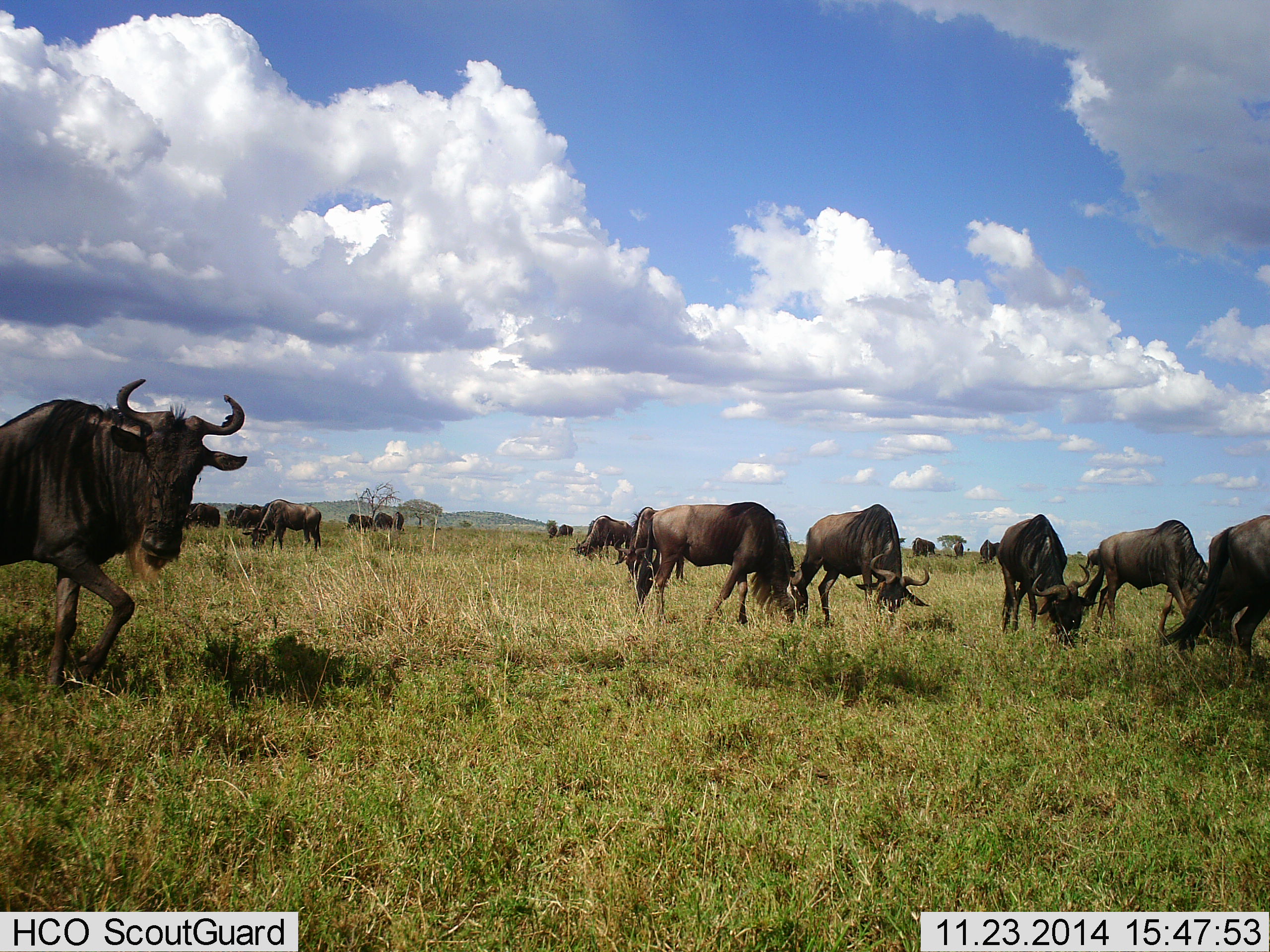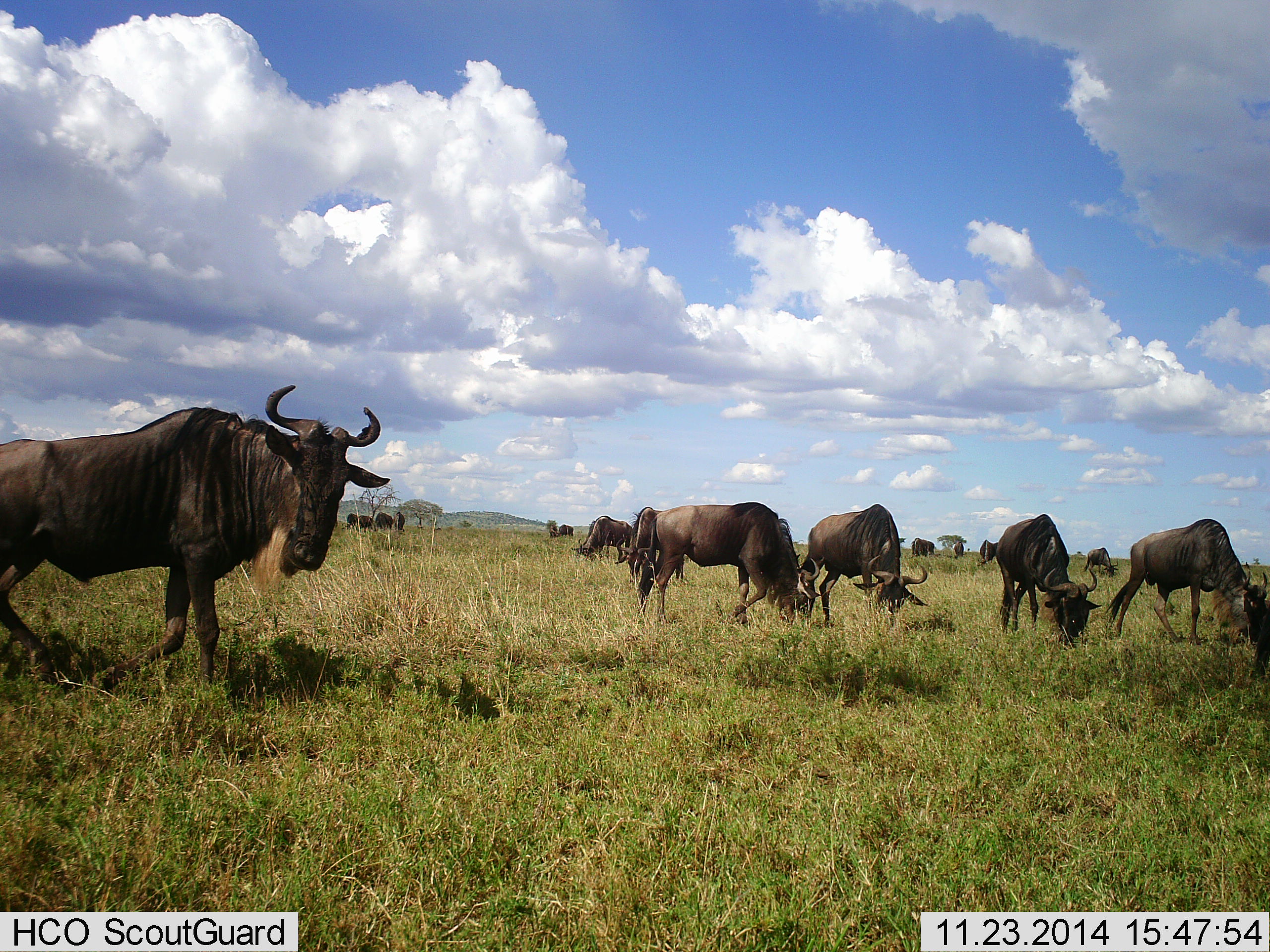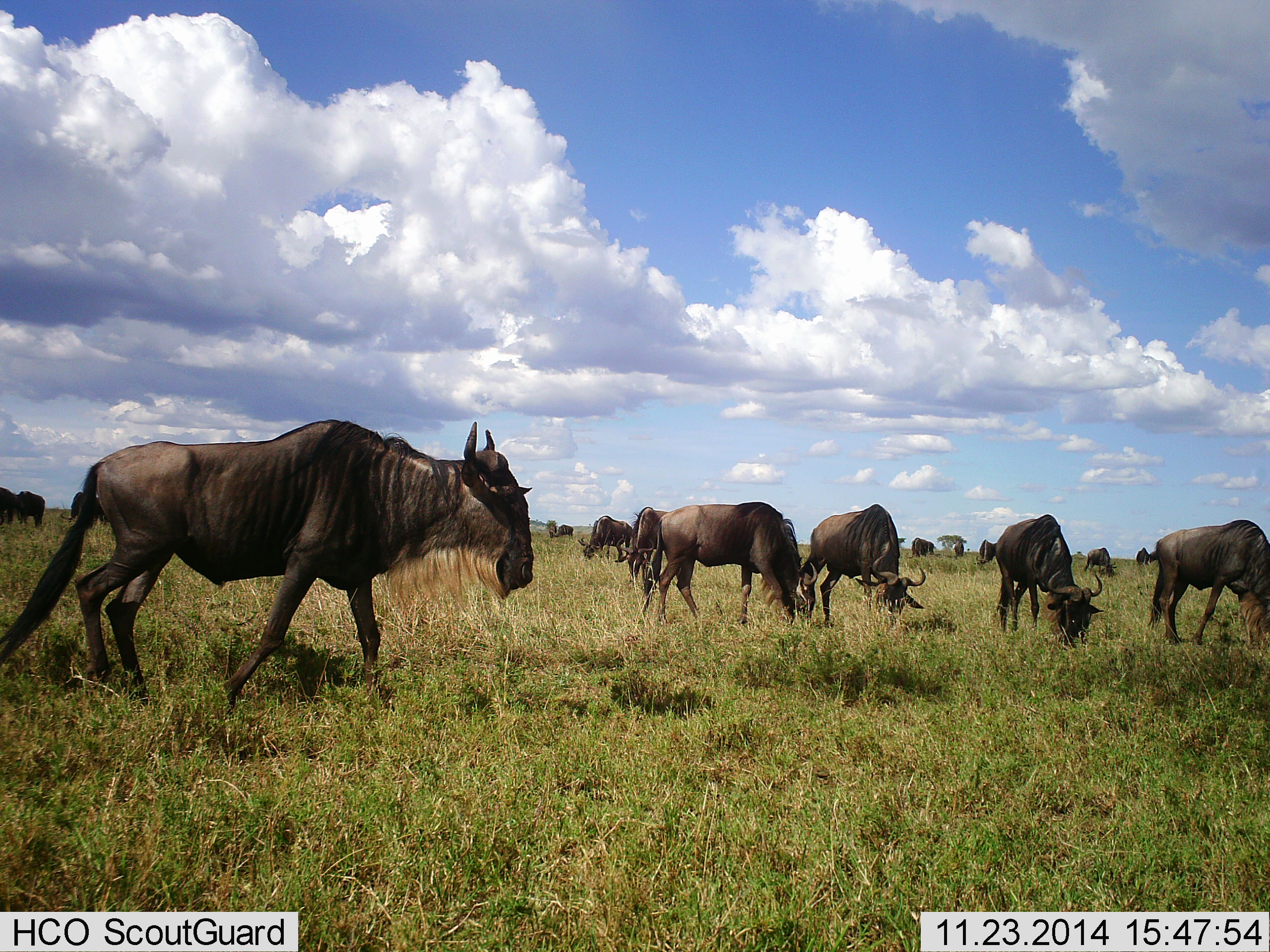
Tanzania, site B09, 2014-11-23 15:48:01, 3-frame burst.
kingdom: Animalia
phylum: Chordata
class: Mammalia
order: Artiodactyla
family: Bovidae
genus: Connochaetes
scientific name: Connochaetes taurinus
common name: blue wildebeest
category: wildebeest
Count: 11-50.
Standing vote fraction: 50%.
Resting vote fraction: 0%.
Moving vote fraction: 100%.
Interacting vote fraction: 0%.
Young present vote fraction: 0%.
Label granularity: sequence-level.